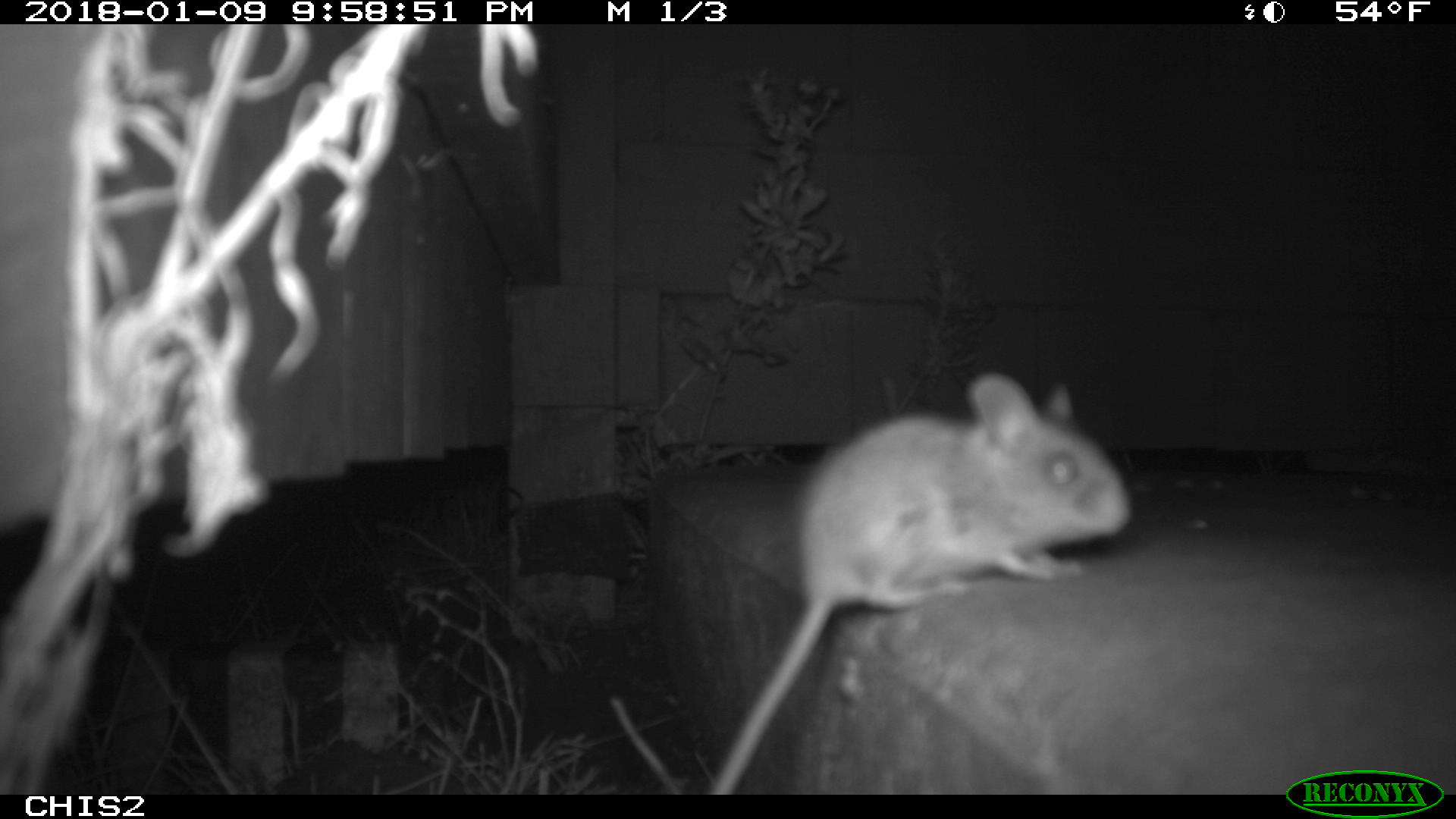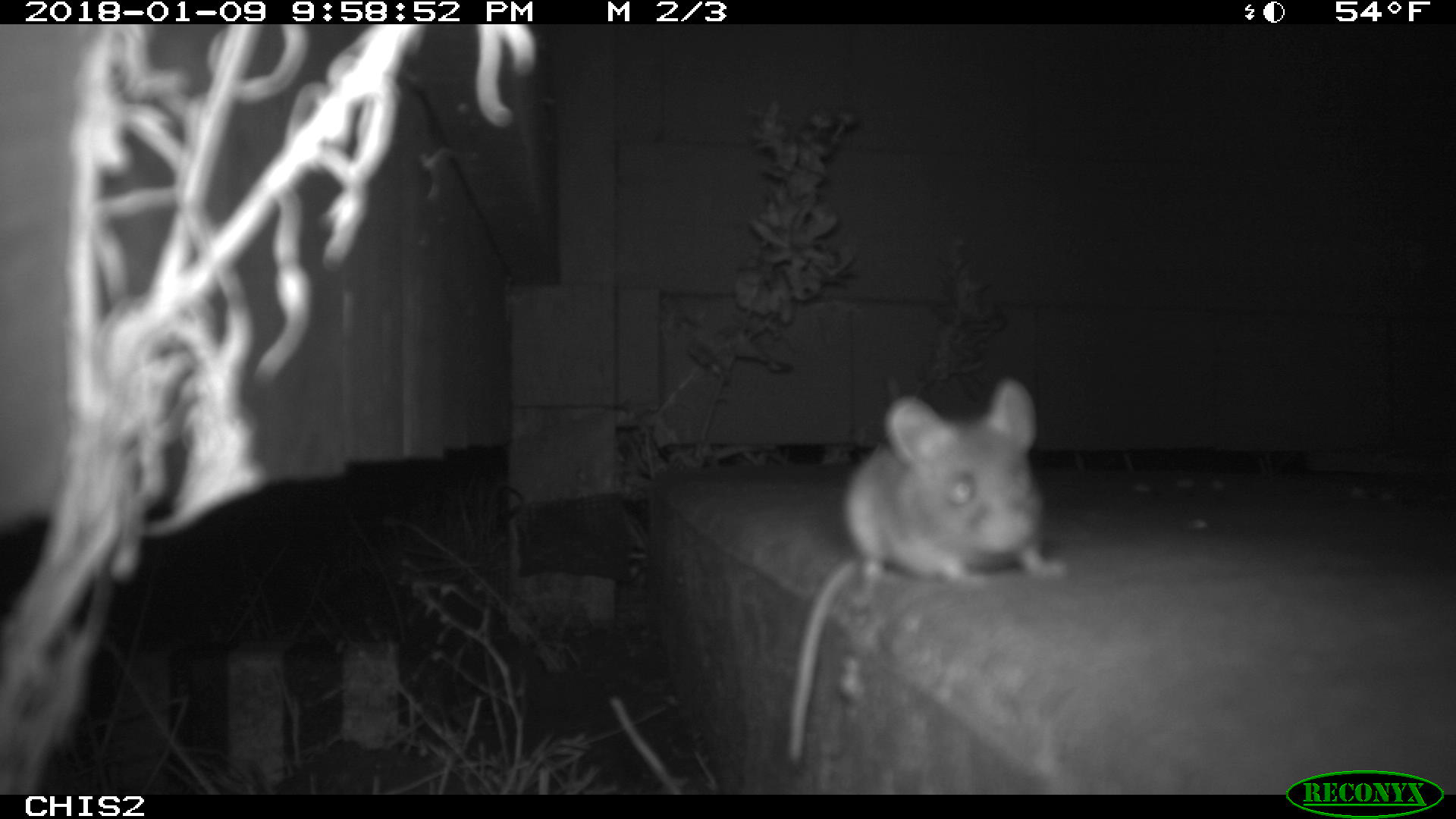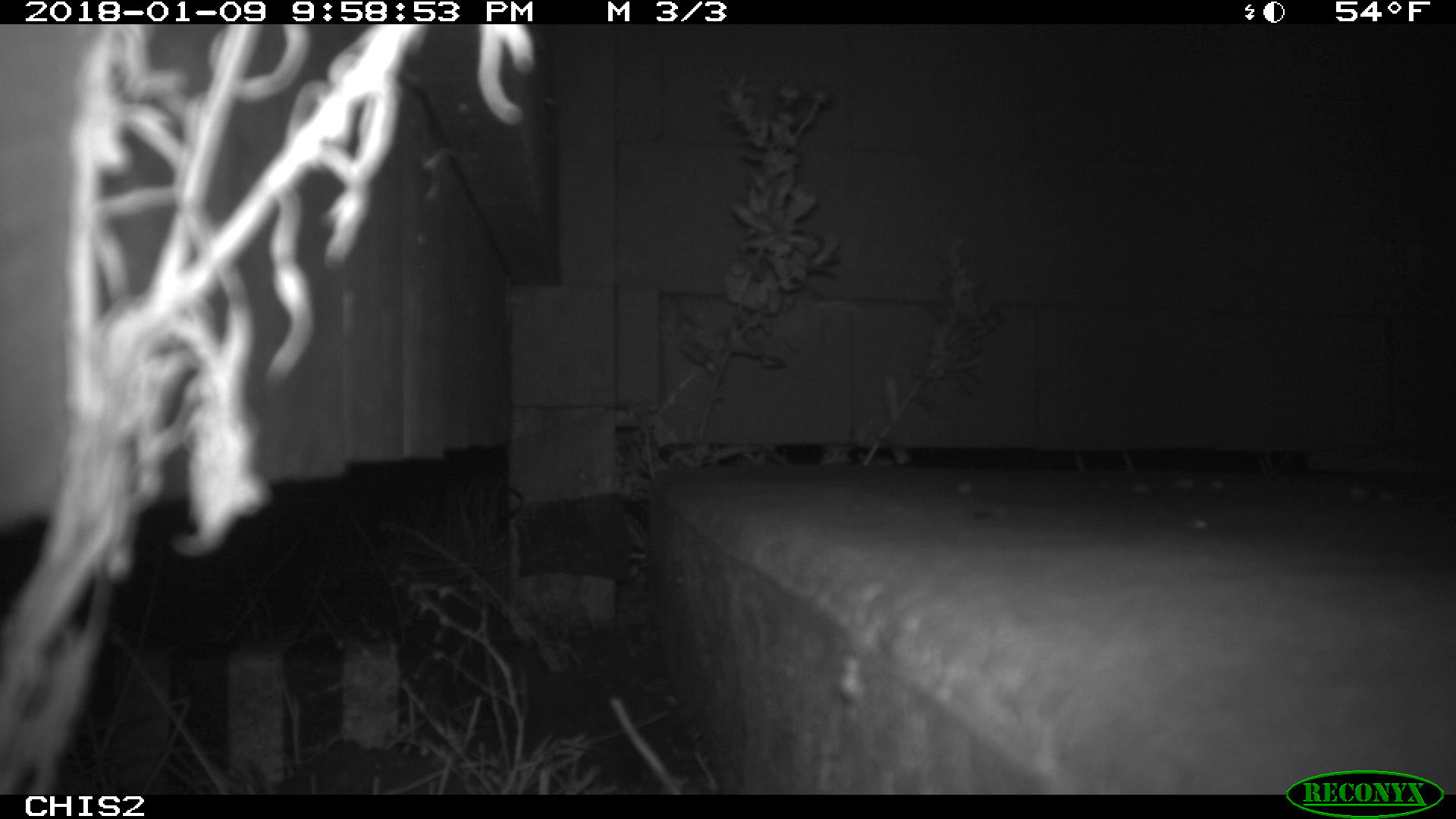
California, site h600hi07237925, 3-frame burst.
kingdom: Animalia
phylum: Chordata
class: Mammalia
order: Rodentia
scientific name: Rodentia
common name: rodent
Rodent (Rodentia).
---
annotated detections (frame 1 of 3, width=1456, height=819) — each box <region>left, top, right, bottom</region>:
rodent: <region>710, 373, 1131, 795</region>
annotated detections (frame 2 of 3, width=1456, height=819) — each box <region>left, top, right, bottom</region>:
rodent: <region>786, 375, 1067, 765</region>